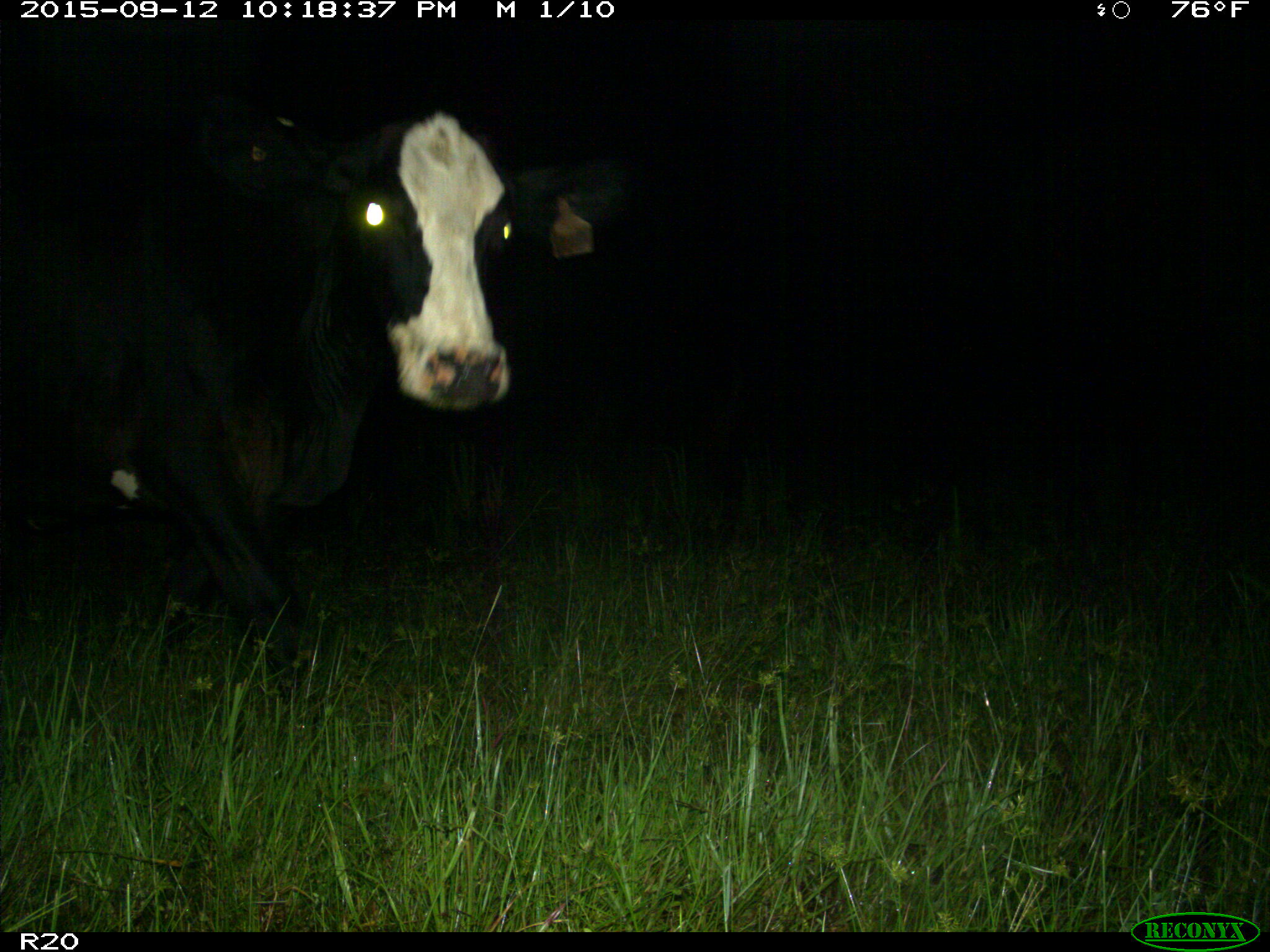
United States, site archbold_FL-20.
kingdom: Animalia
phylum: Chordata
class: Mammalia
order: Artiodactyla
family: Bovidae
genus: Bos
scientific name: Bos taurus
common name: domestic cow